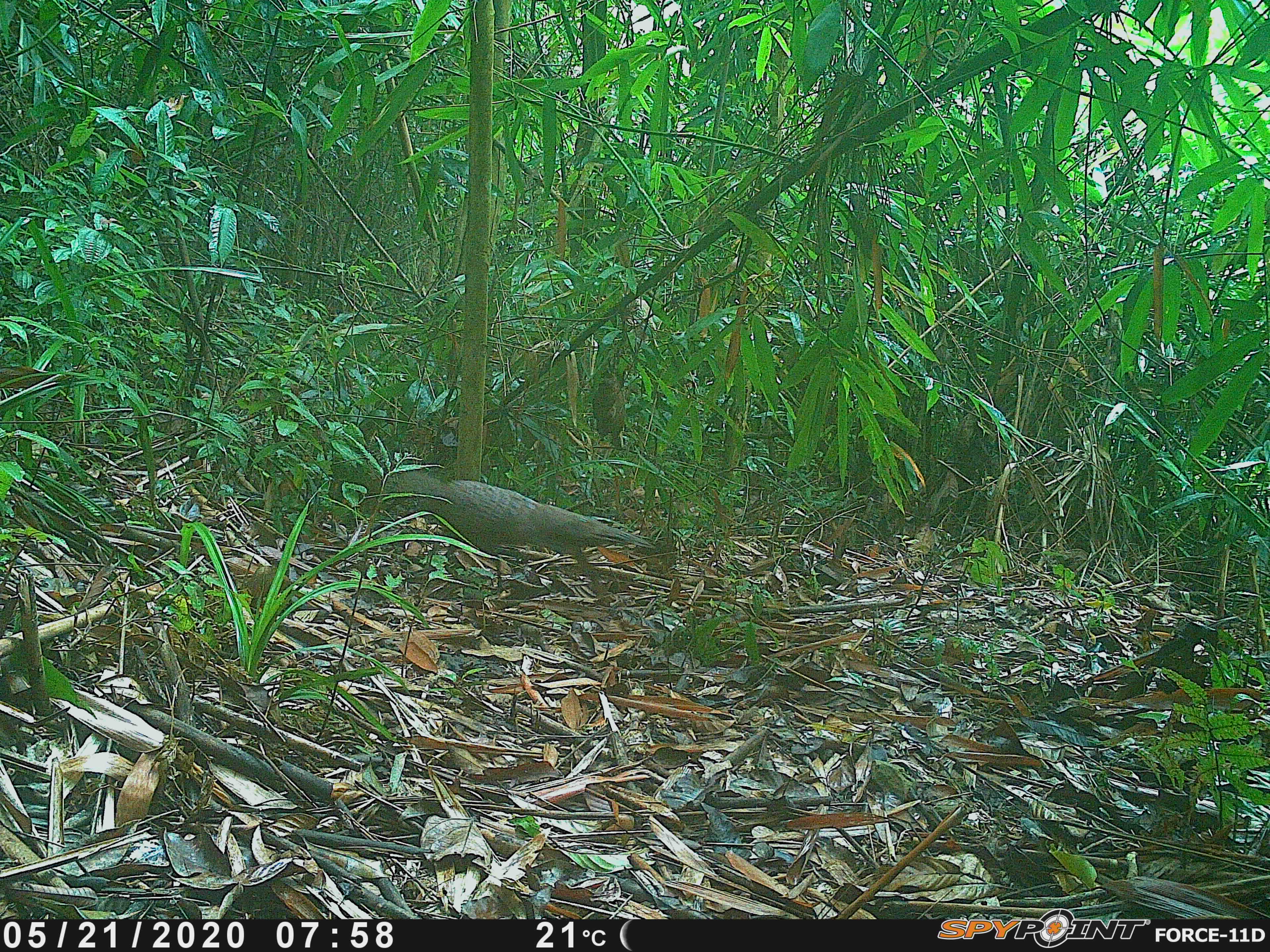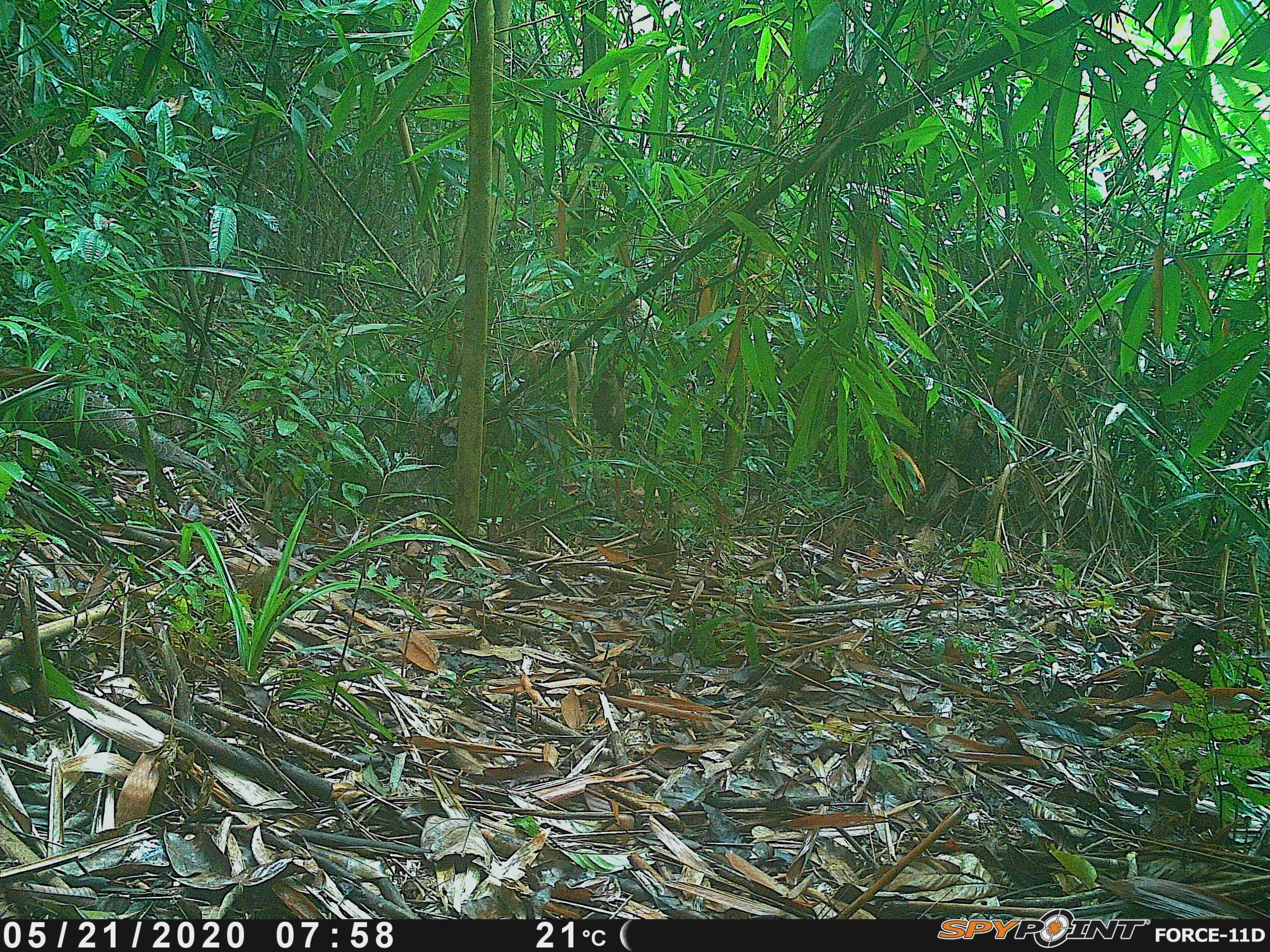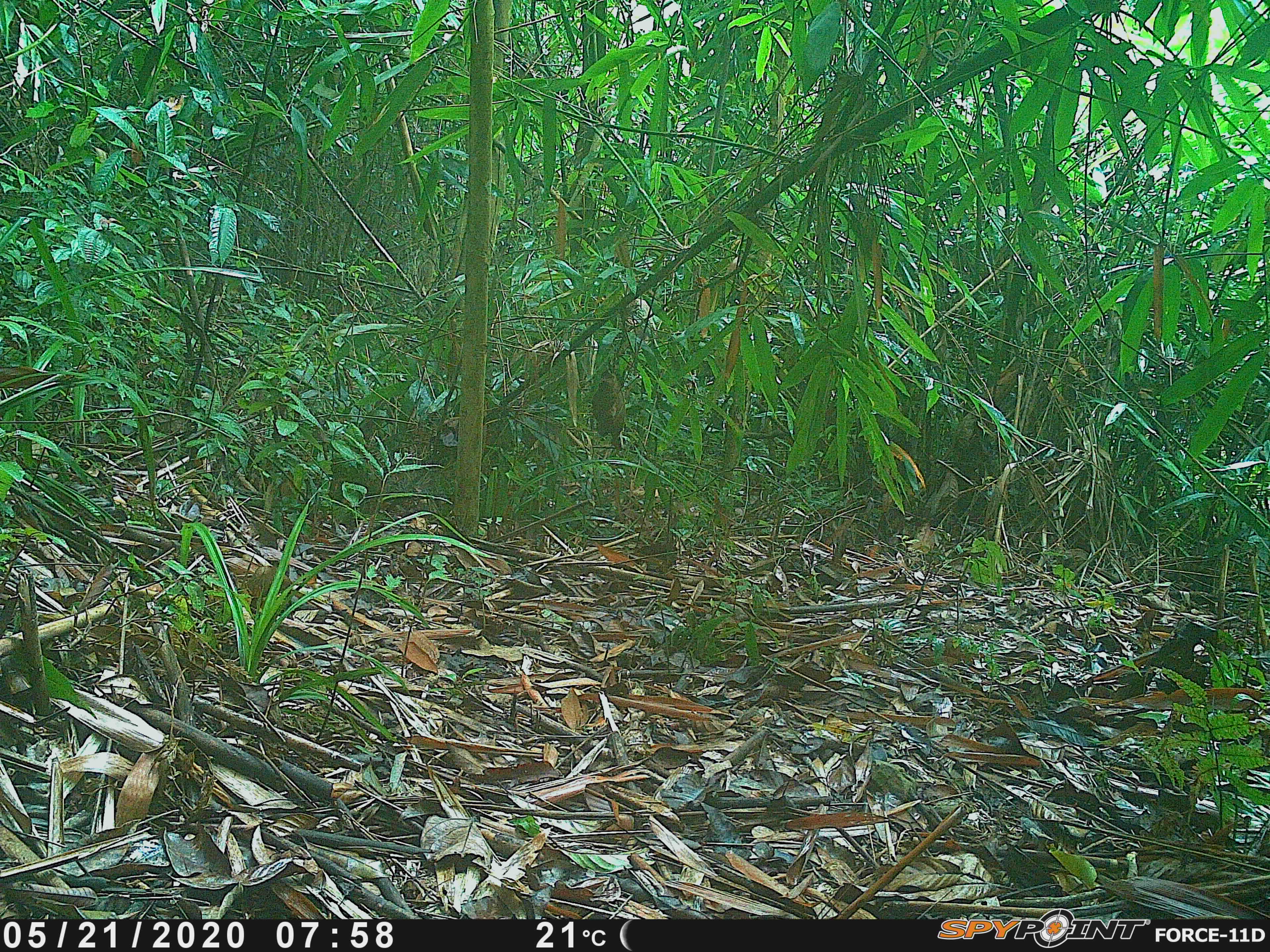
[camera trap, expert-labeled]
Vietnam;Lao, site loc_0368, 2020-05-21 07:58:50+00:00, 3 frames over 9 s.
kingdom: Animalia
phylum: Chordata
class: Aves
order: Galliformes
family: Phasianidae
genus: Polyplectron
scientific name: Polyplectron bicalcaratum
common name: gray peacock-pheasant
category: grey peacock pheasant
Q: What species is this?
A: Grey peacock pheasant (gray peacock-pheasant) (Polyplectron bicalcaratum).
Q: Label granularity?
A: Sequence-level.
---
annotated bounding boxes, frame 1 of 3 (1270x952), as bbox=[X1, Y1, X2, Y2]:
grey peacock pheasant: bbox=[384, 470, 654, 597]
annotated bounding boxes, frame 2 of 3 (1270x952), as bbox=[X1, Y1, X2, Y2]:
grey peacock pheasant: bbox=[0, 384, 221, 480]